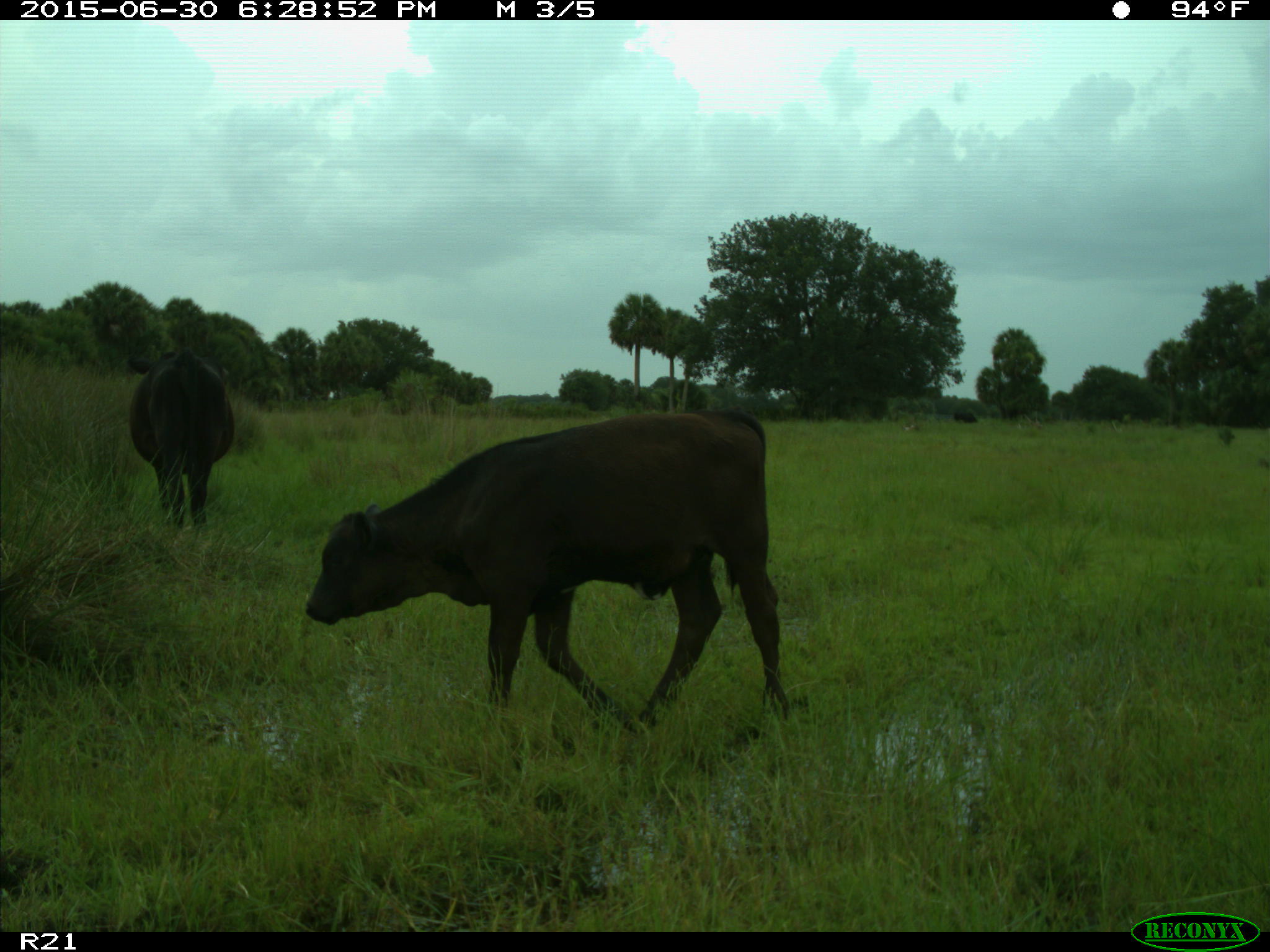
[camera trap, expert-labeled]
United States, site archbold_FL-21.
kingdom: Animalia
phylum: Chordata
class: Mammalia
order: Artiodactyla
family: Bovidae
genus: Bos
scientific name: Bos taurus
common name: domestic cow